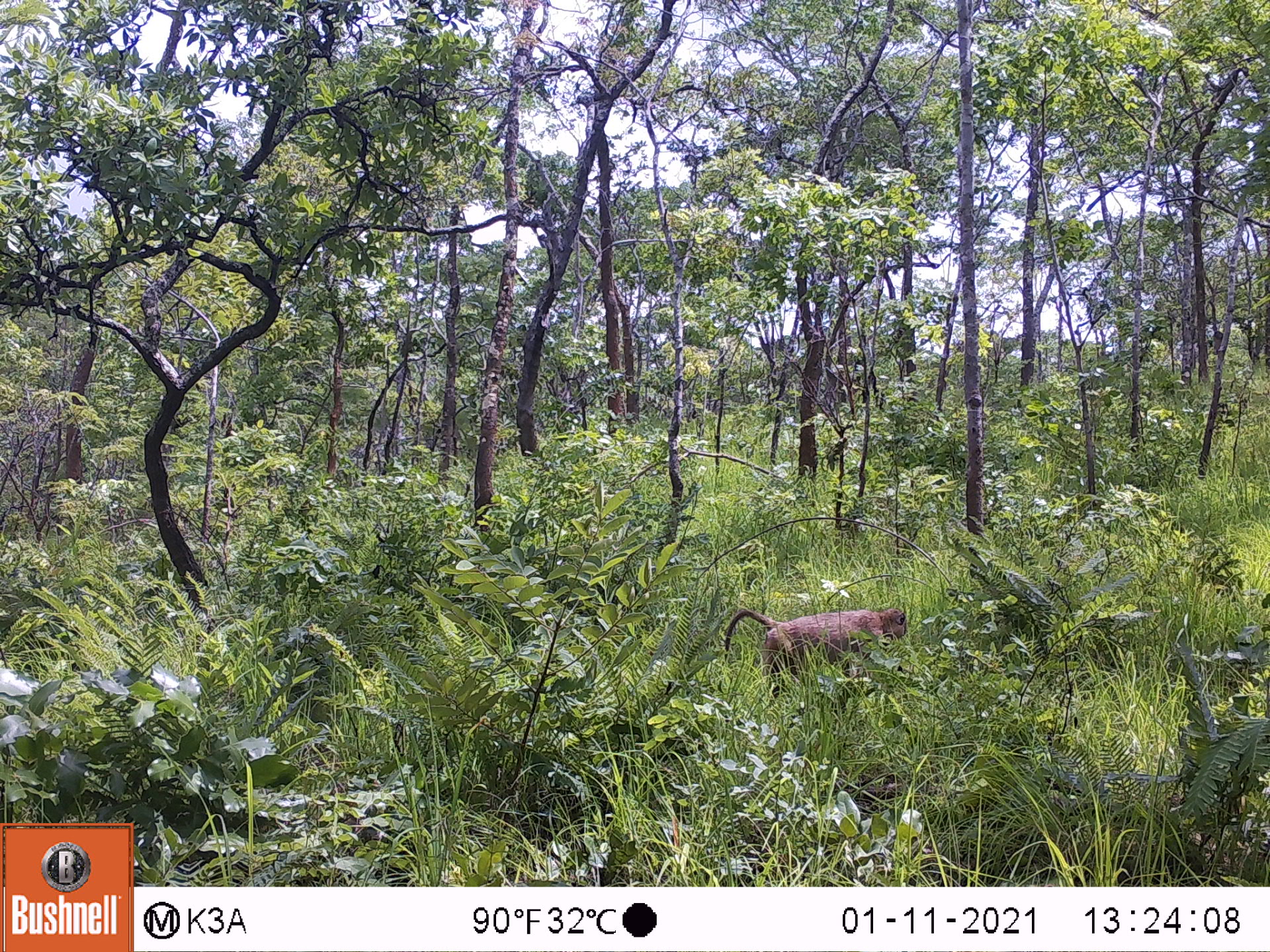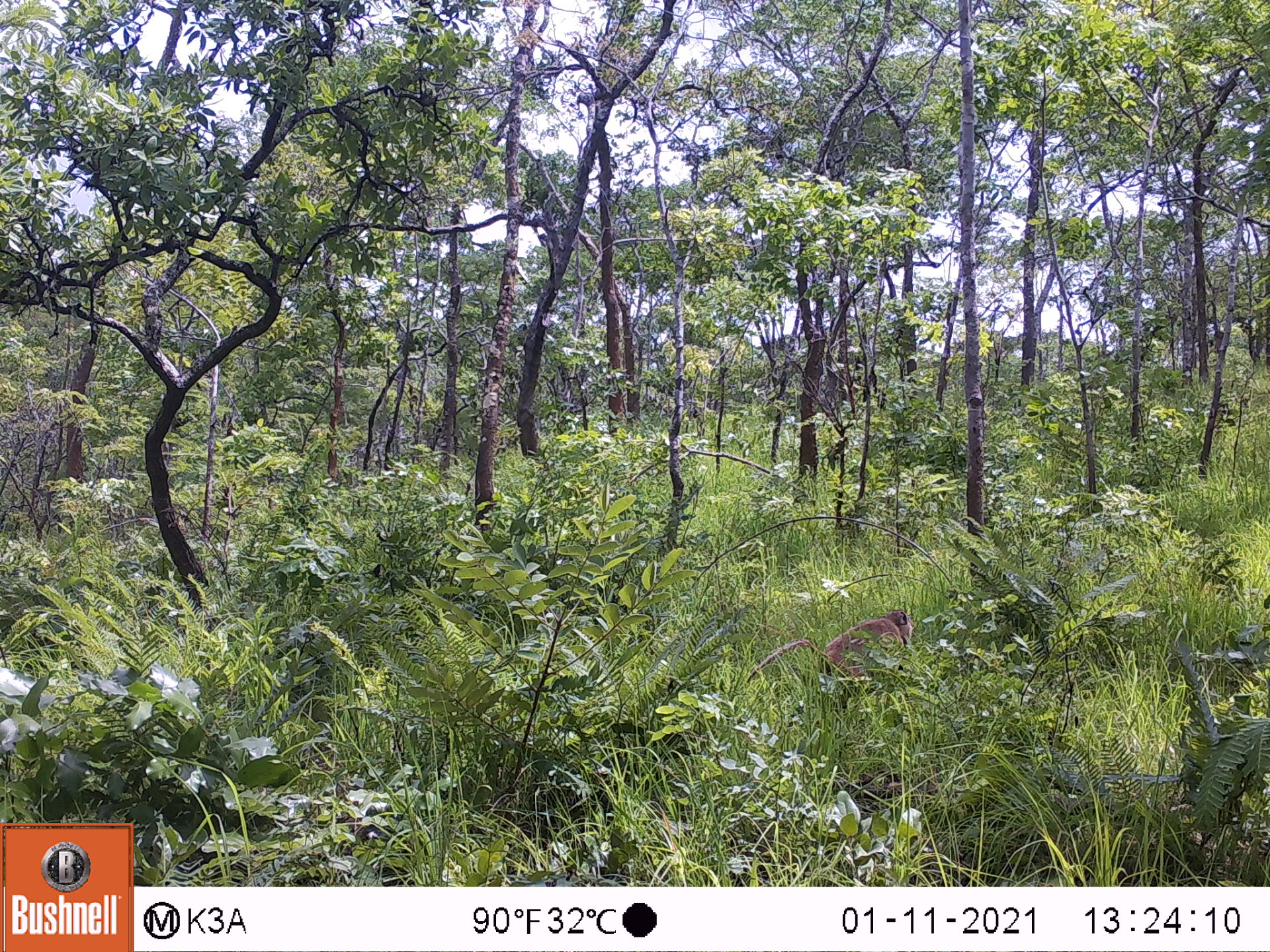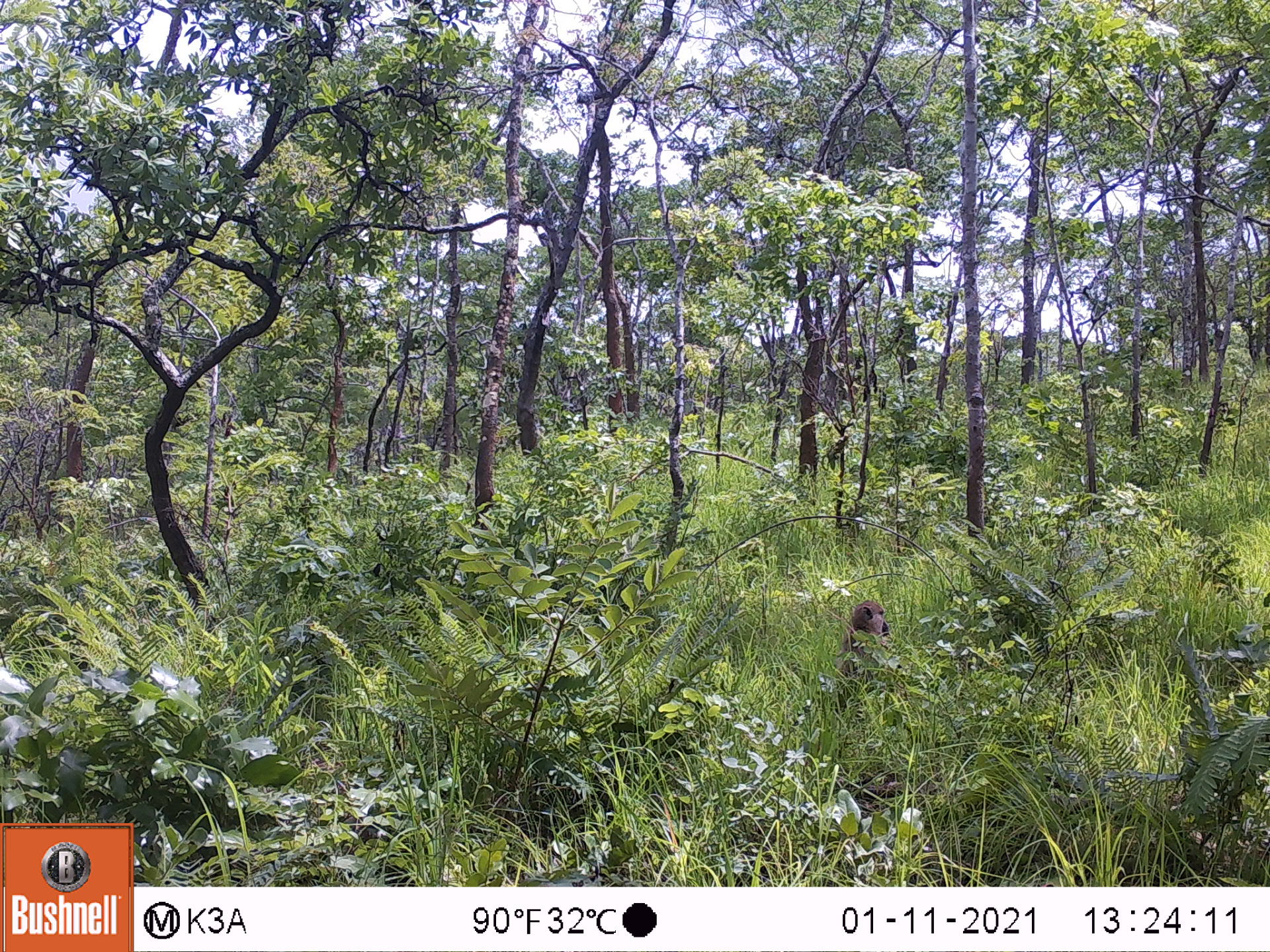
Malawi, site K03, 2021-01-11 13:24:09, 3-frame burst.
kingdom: Animalia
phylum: Chordata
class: Mammalia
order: Primates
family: Cercopithecidae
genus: Papio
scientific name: Papio cynocephalus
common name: yellow baboon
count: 1